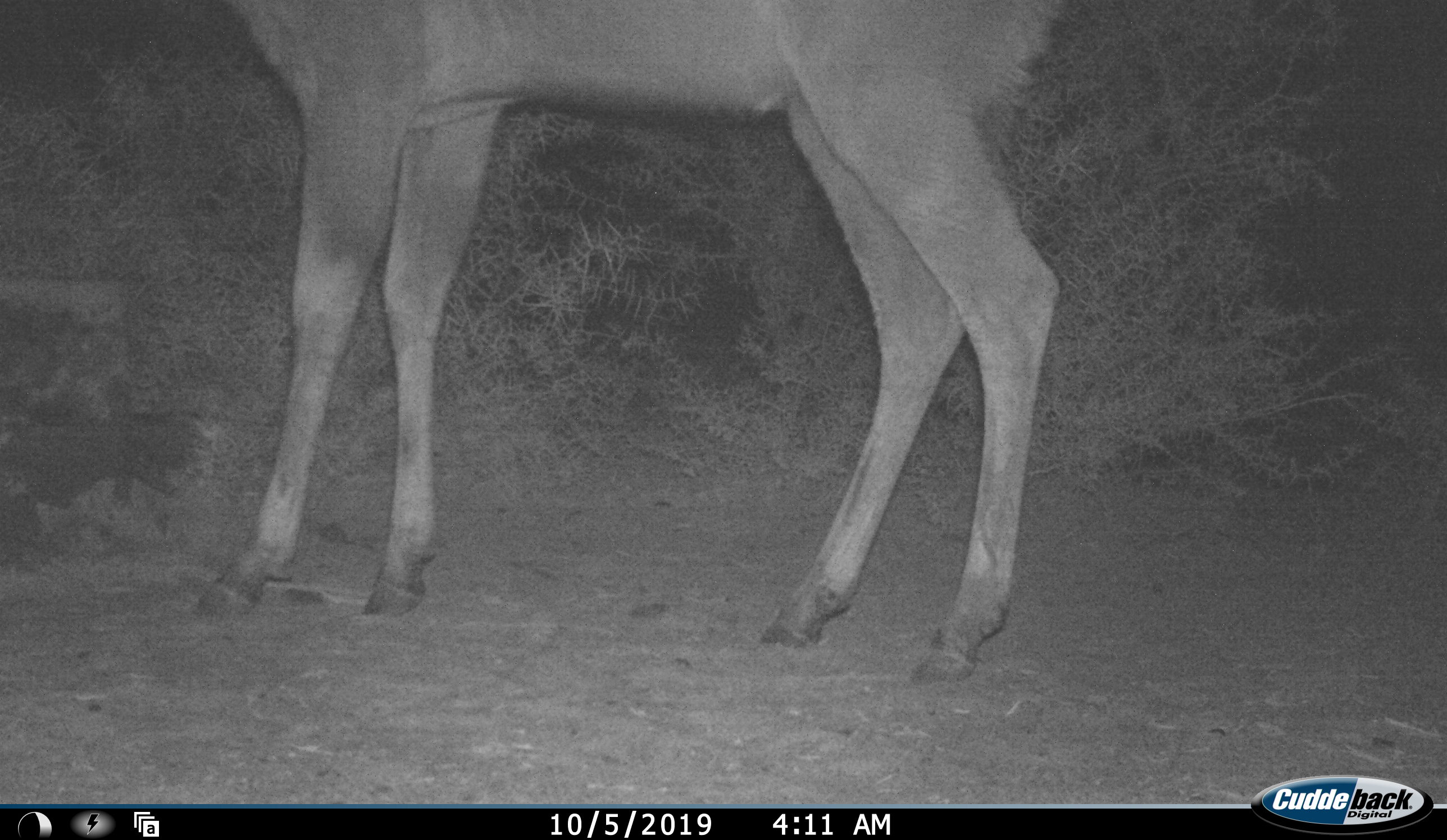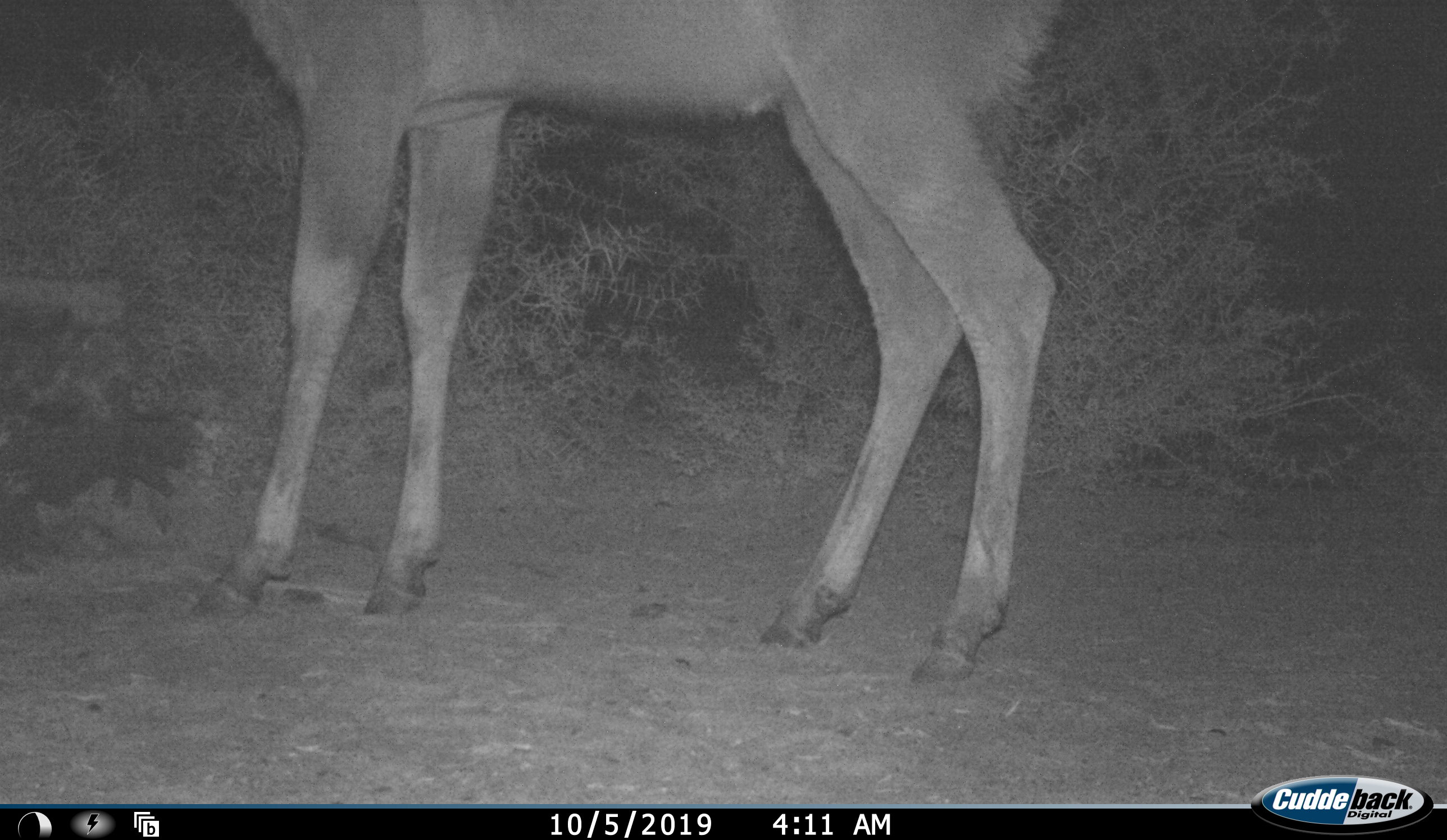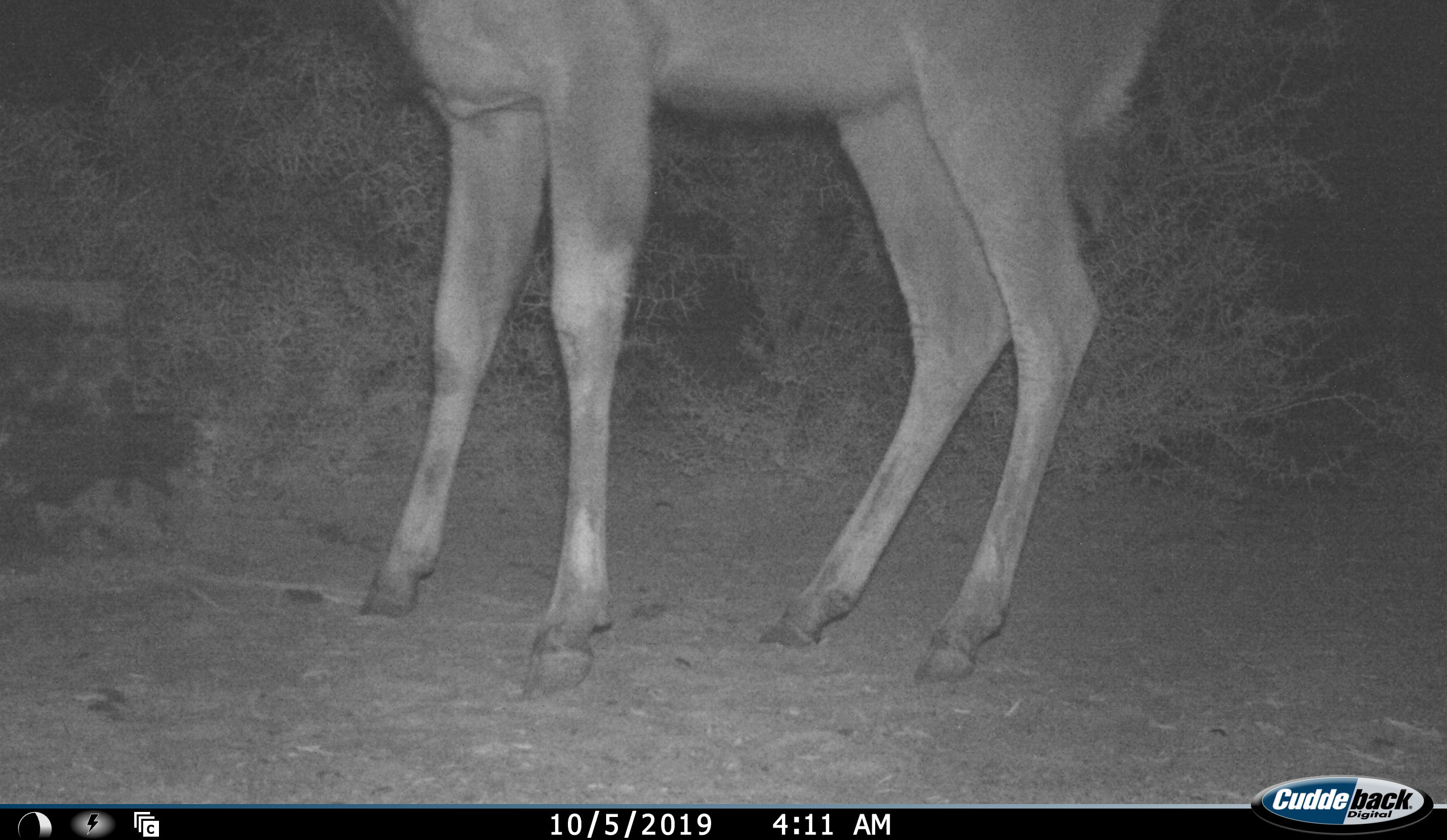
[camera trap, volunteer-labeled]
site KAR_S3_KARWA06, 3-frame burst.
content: unidentified animal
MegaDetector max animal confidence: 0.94